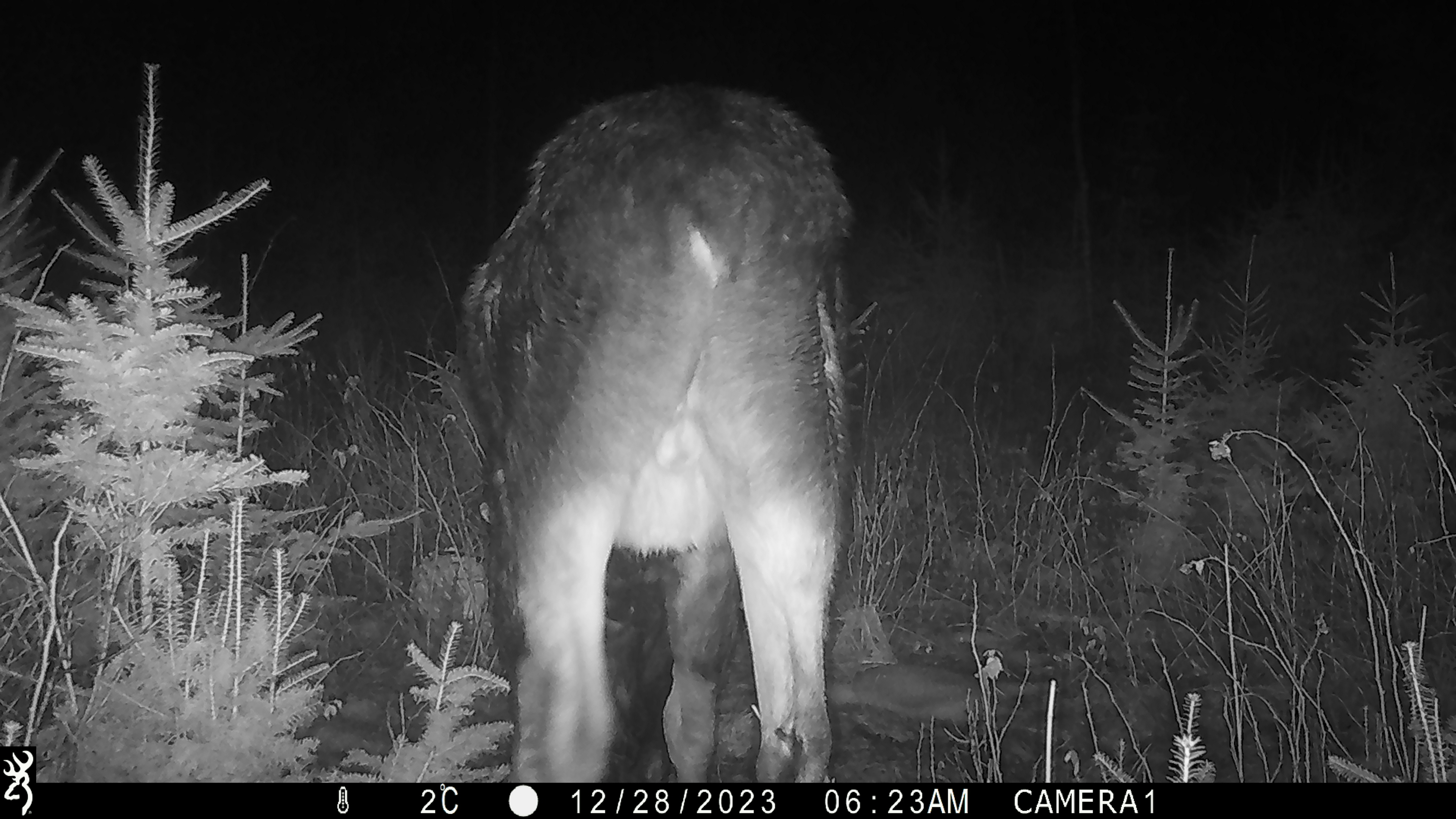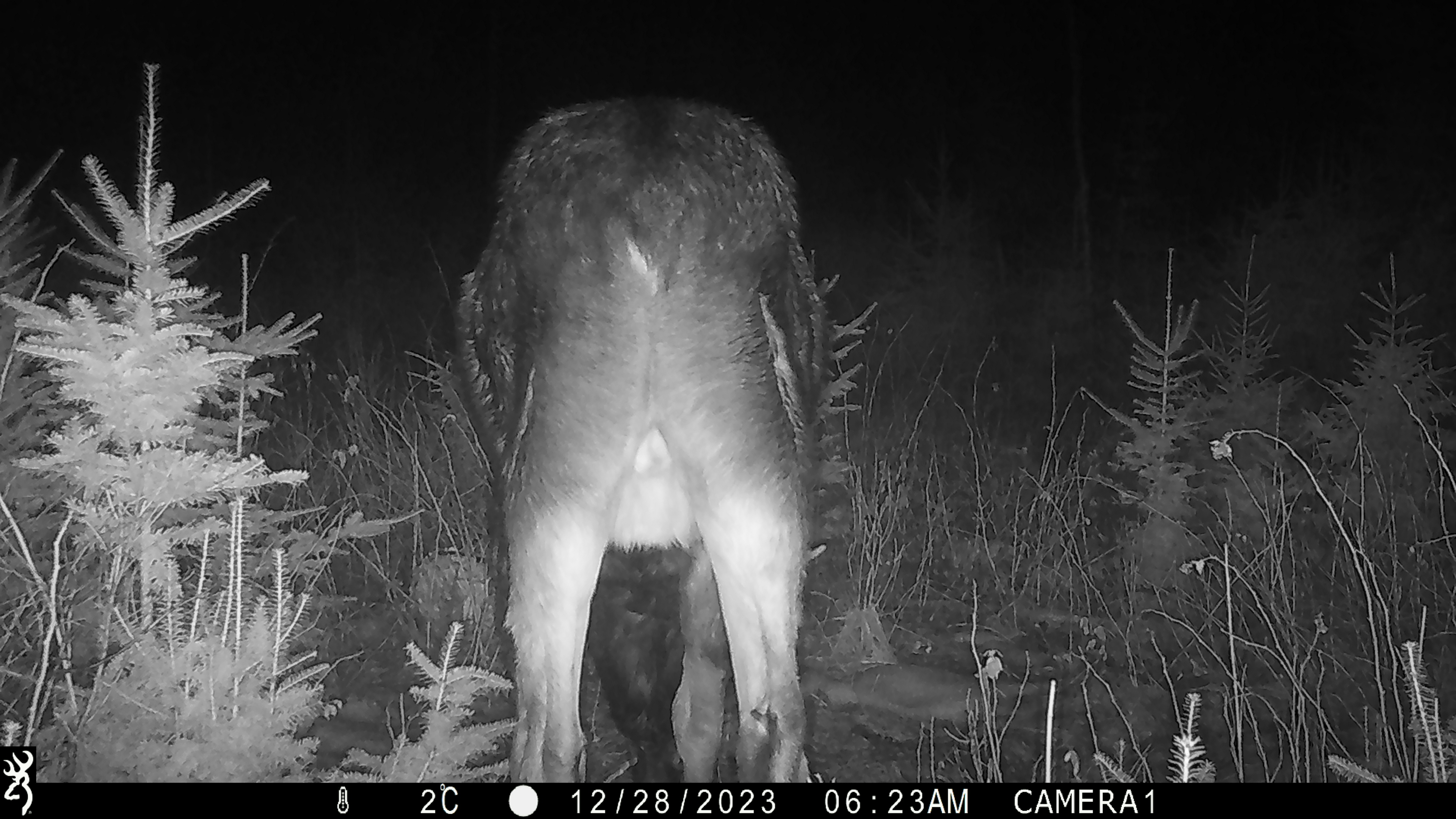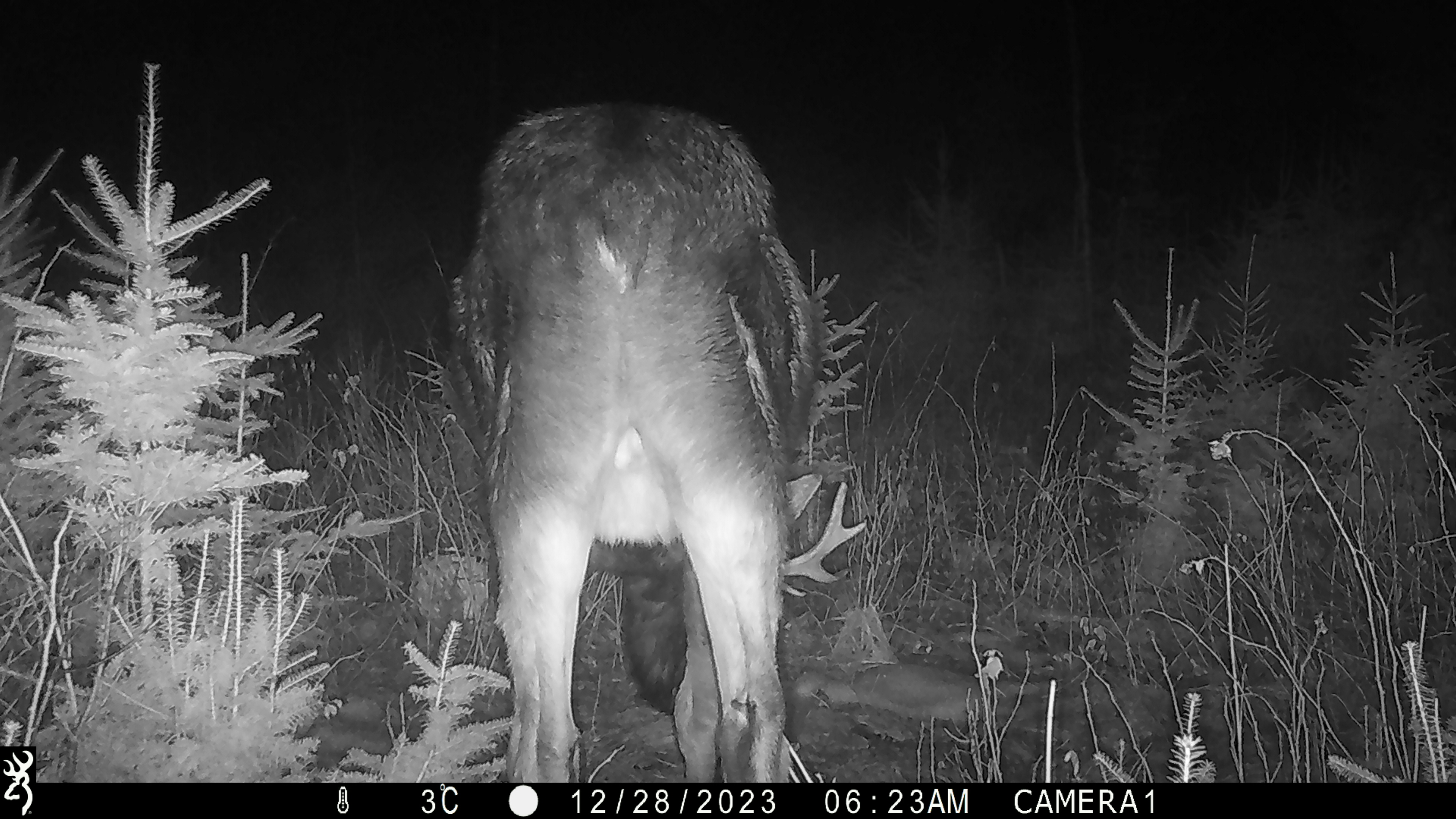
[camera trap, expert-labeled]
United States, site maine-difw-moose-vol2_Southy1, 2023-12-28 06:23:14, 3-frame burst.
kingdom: Animalia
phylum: Chordata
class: Mammalia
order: Artiodactyla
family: Cervidae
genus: Alces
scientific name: Alces alces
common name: moose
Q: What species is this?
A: Moose (Alces alces).